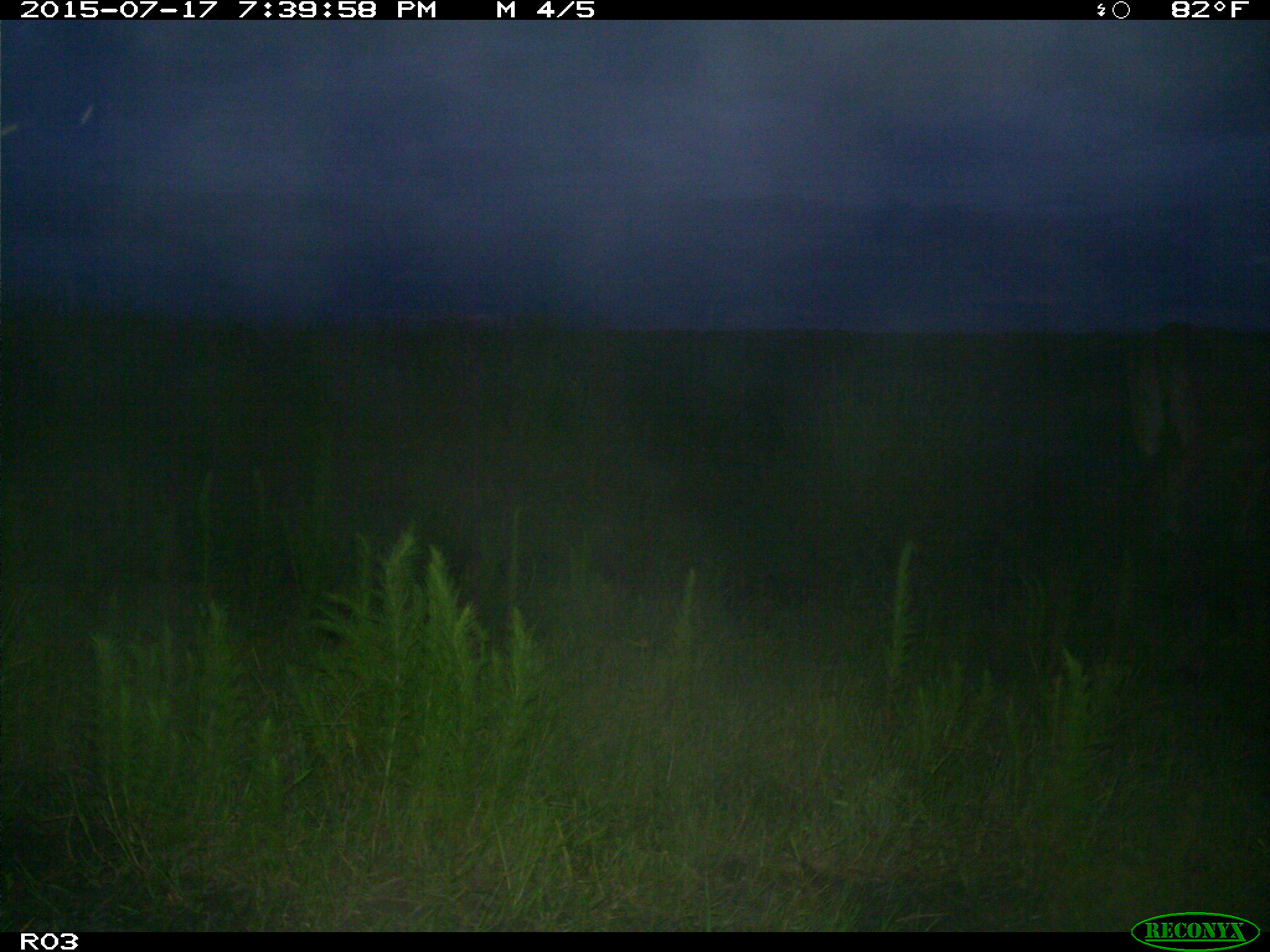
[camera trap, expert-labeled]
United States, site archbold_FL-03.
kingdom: Animalia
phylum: Chordata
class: Mammalia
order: Artiodactyla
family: Bovidae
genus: Bos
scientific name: Bos taurus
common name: domestic cow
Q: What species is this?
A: Bos taurus (domestic cow).